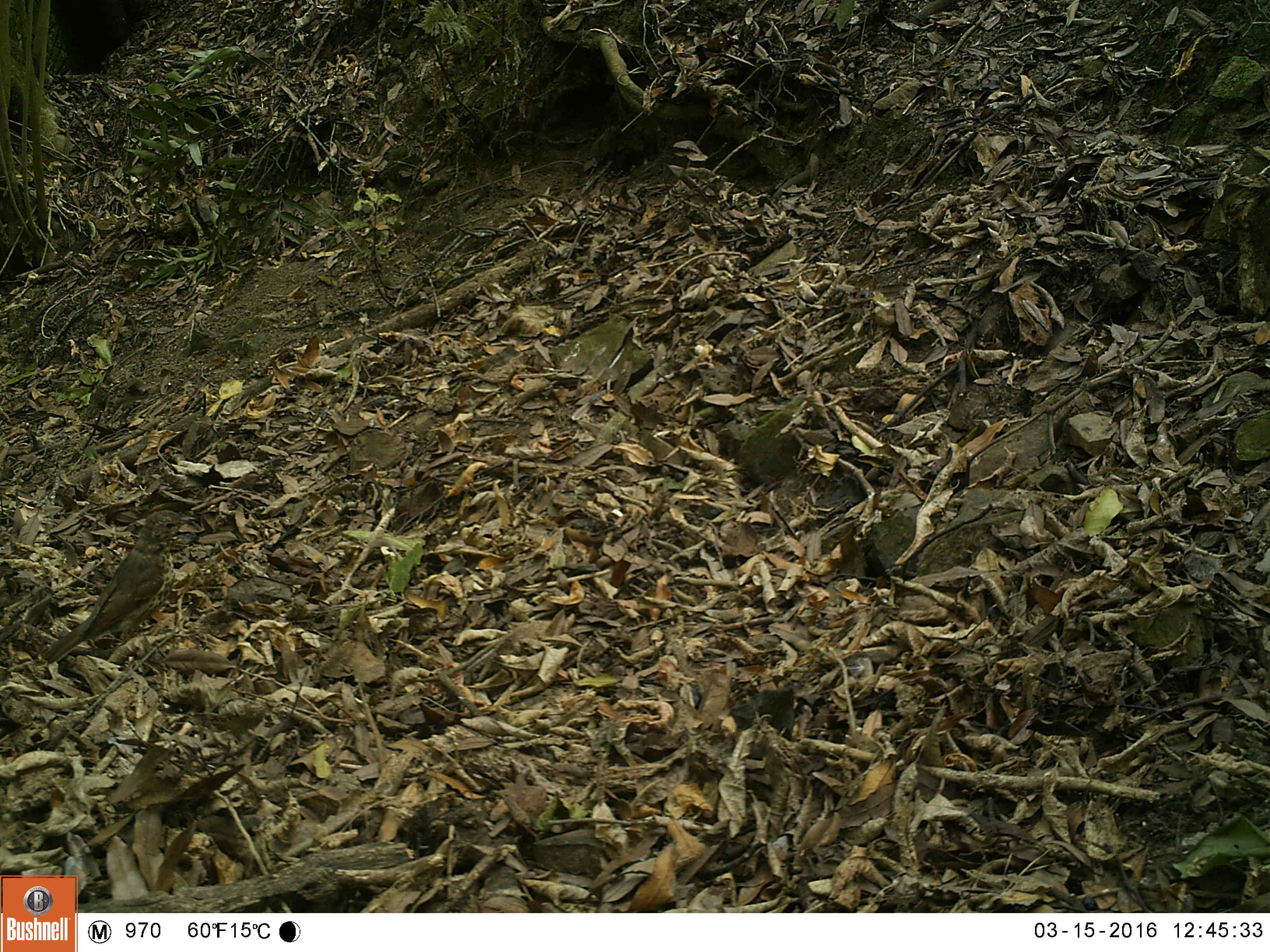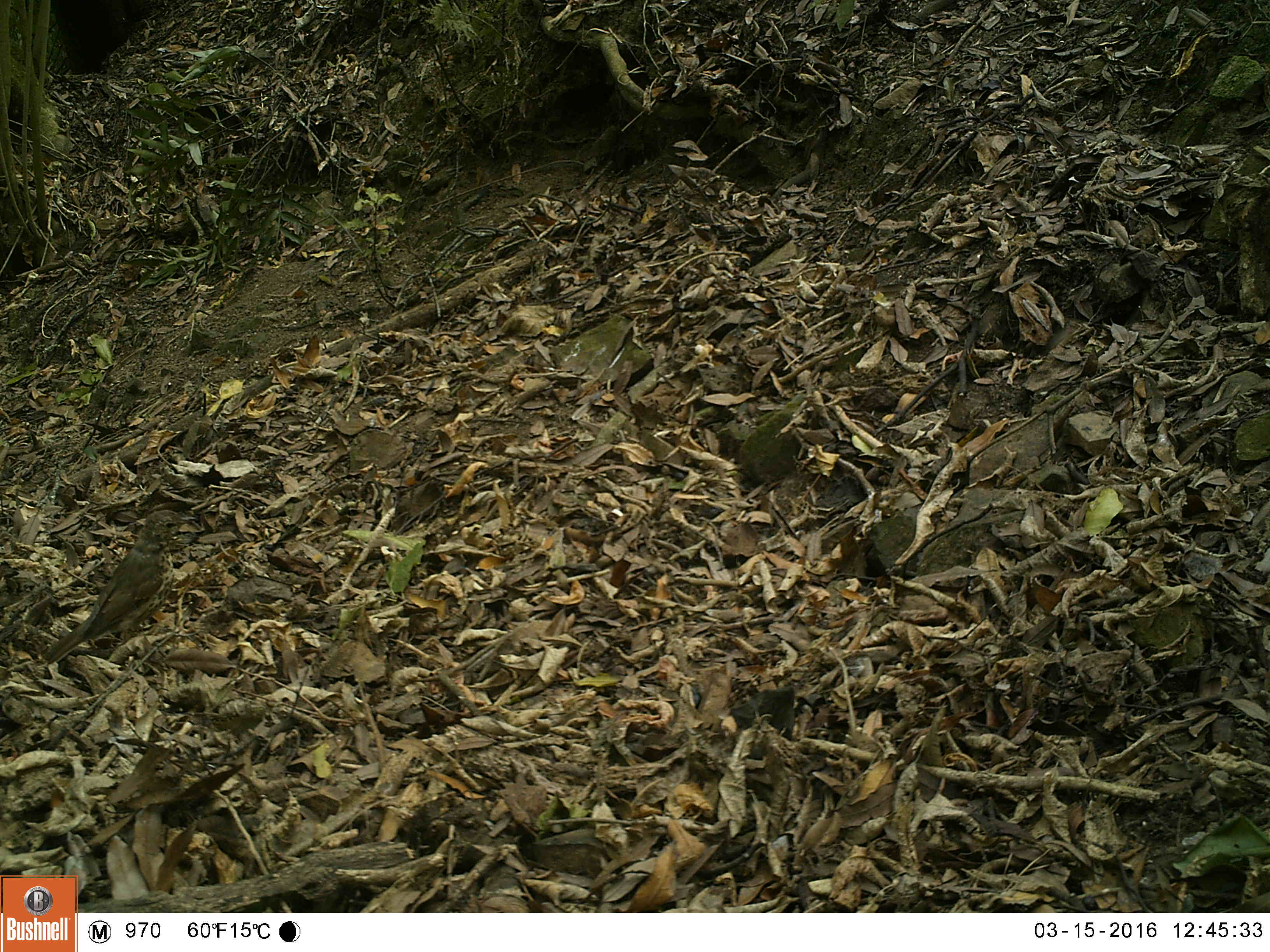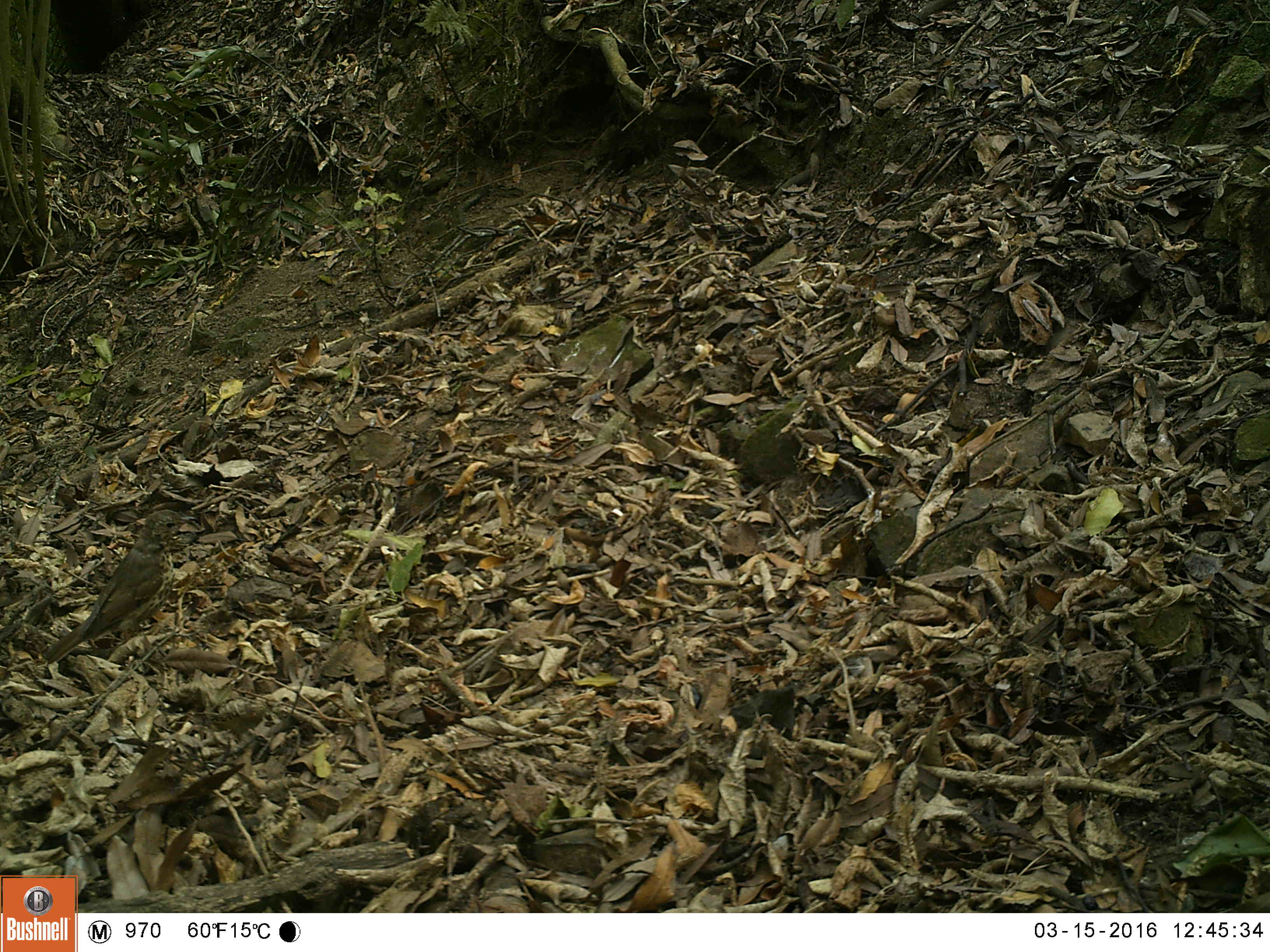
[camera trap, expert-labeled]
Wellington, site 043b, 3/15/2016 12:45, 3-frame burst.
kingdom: Animalia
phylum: Chordata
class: Aves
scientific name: Aves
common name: bird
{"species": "bird (Aves)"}